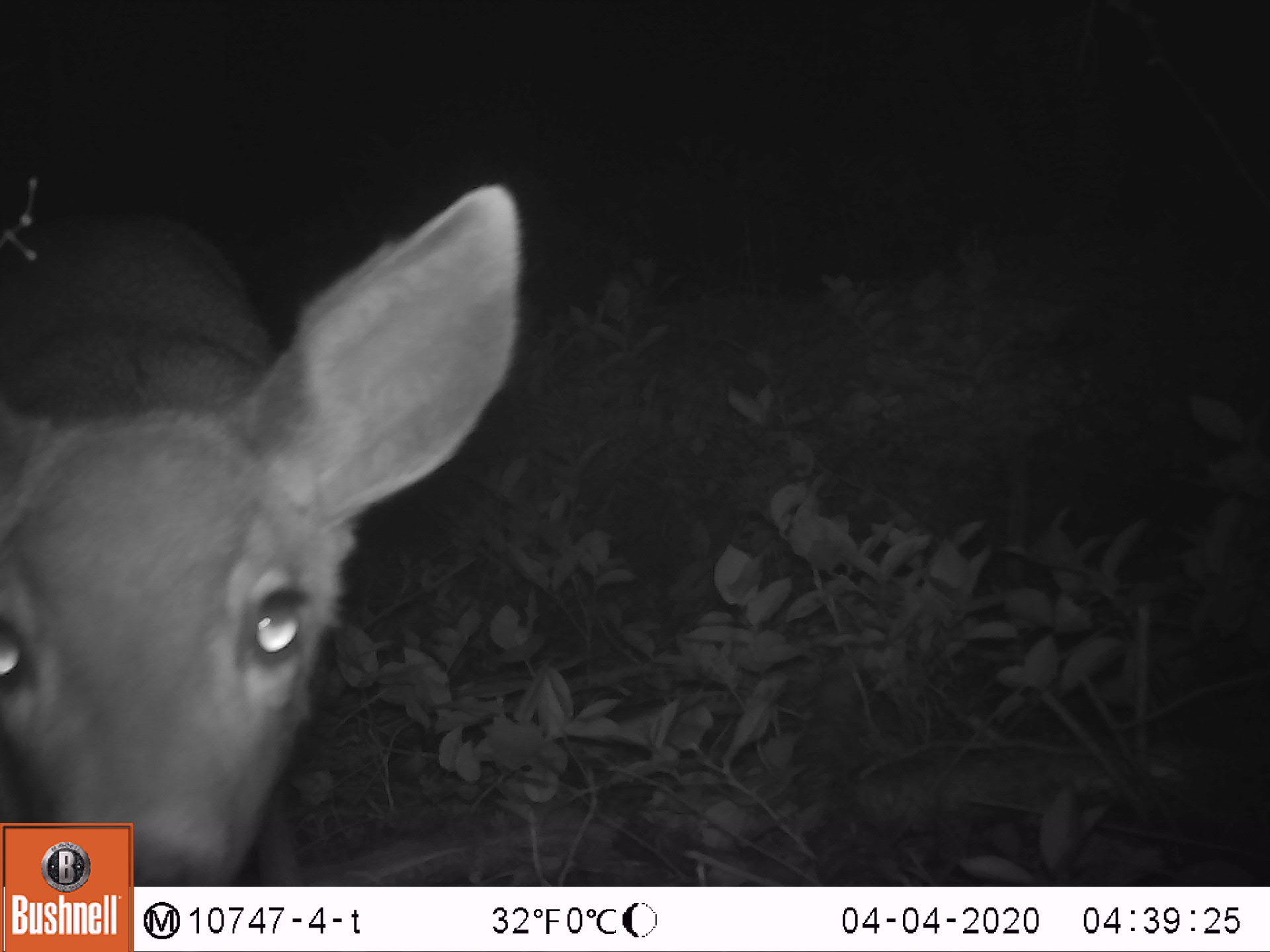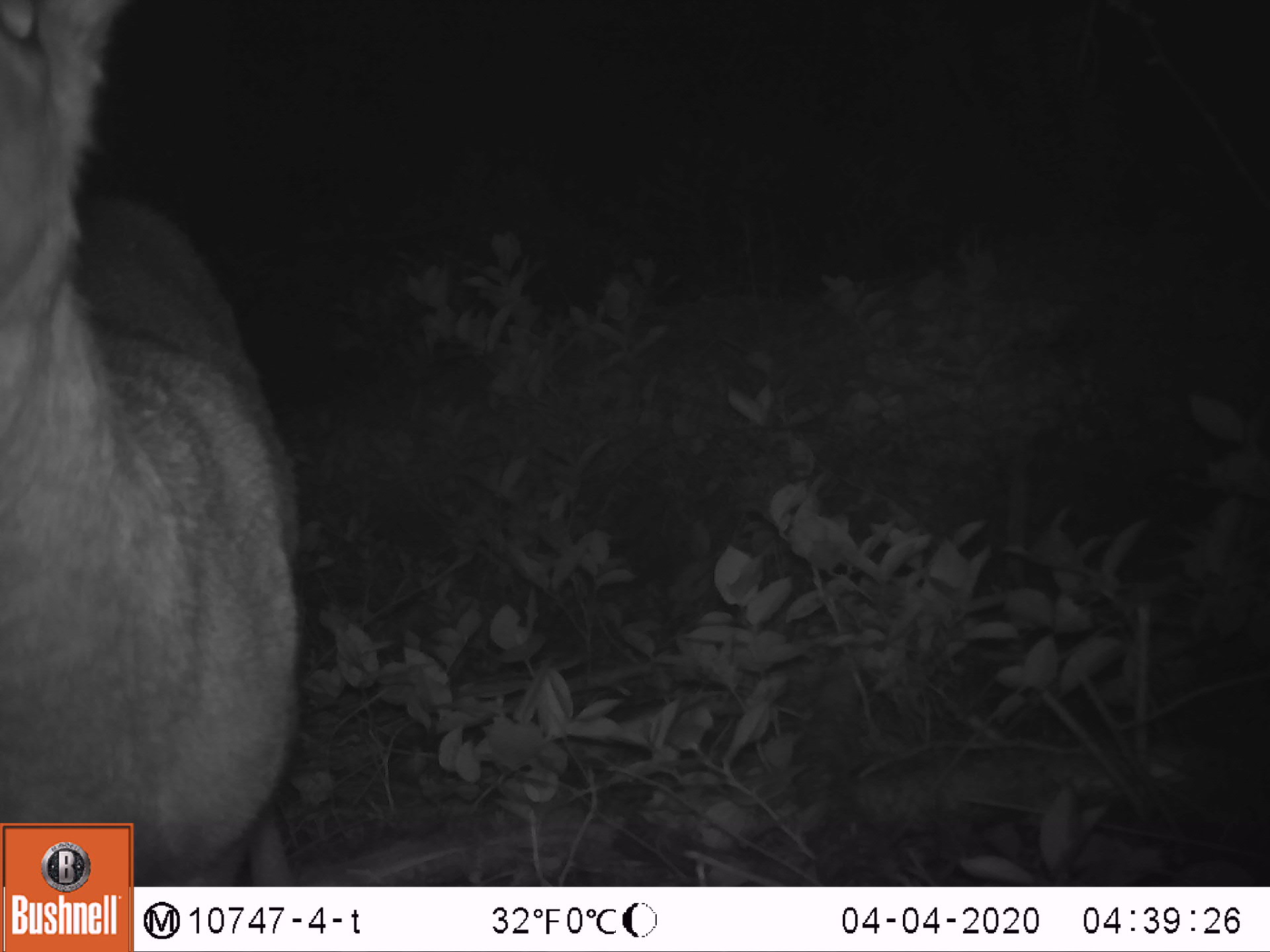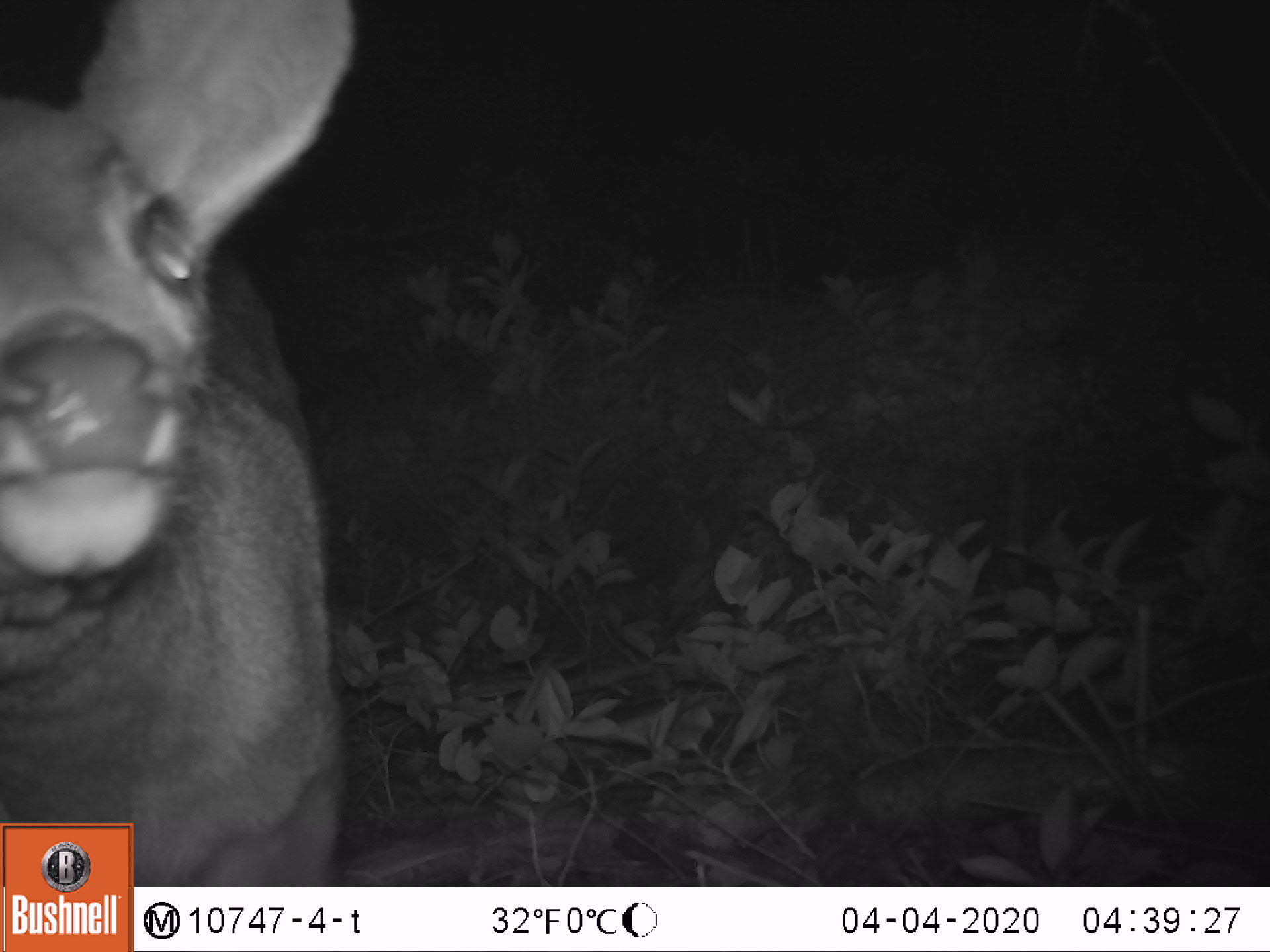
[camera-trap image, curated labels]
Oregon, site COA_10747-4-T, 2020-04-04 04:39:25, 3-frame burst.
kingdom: Animalia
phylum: Chordata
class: Mammalia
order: Artiodactyla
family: Cervidae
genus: Odocoileus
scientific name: Odocoileus hemionus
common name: black-tailed deer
Black-tailed deer (Odocoileus hemionus).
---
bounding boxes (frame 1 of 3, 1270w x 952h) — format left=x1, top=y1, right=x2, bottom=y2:
black-tailed deer: left=0, top=172, right=527, bottom=814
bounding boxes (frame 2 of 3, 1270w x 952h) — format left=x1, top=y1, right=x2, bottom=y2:
black-tailed deer: left=0, top=0, right=316, bottom=816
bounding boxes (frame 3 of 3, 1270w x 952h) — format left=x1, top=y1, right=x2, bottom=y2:
black-tailed deer: left=0, top=0, right=366, bottom=814